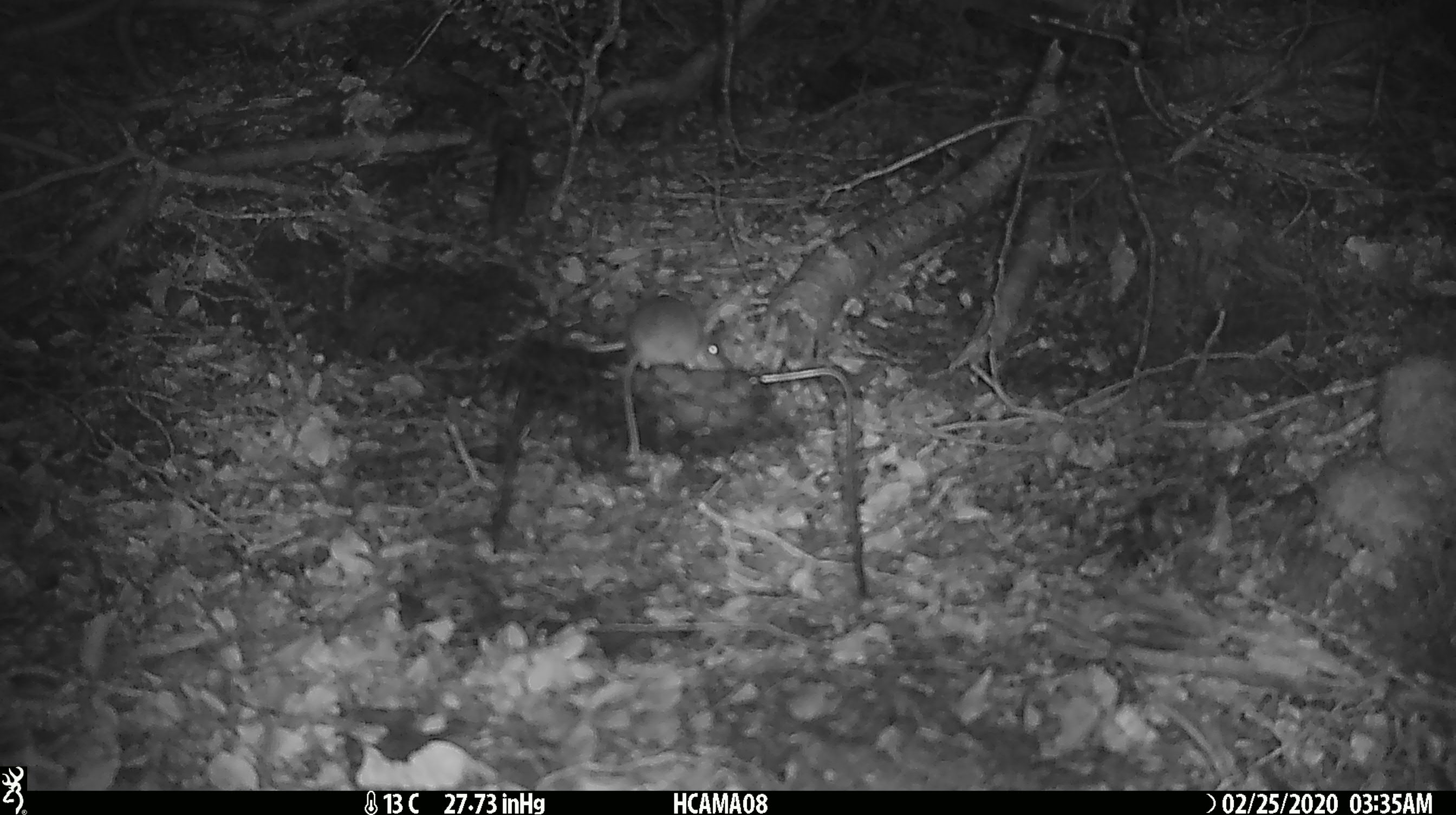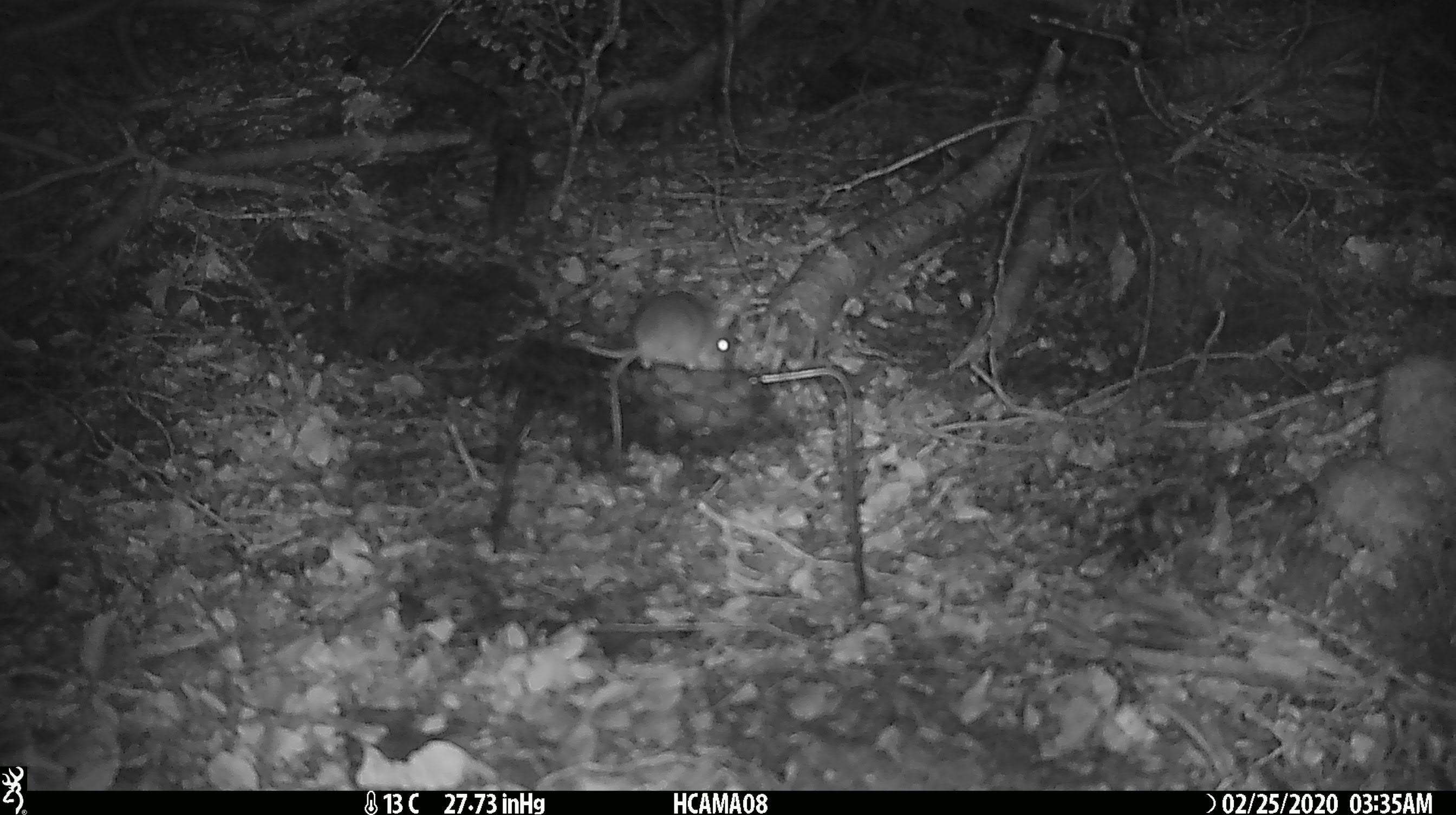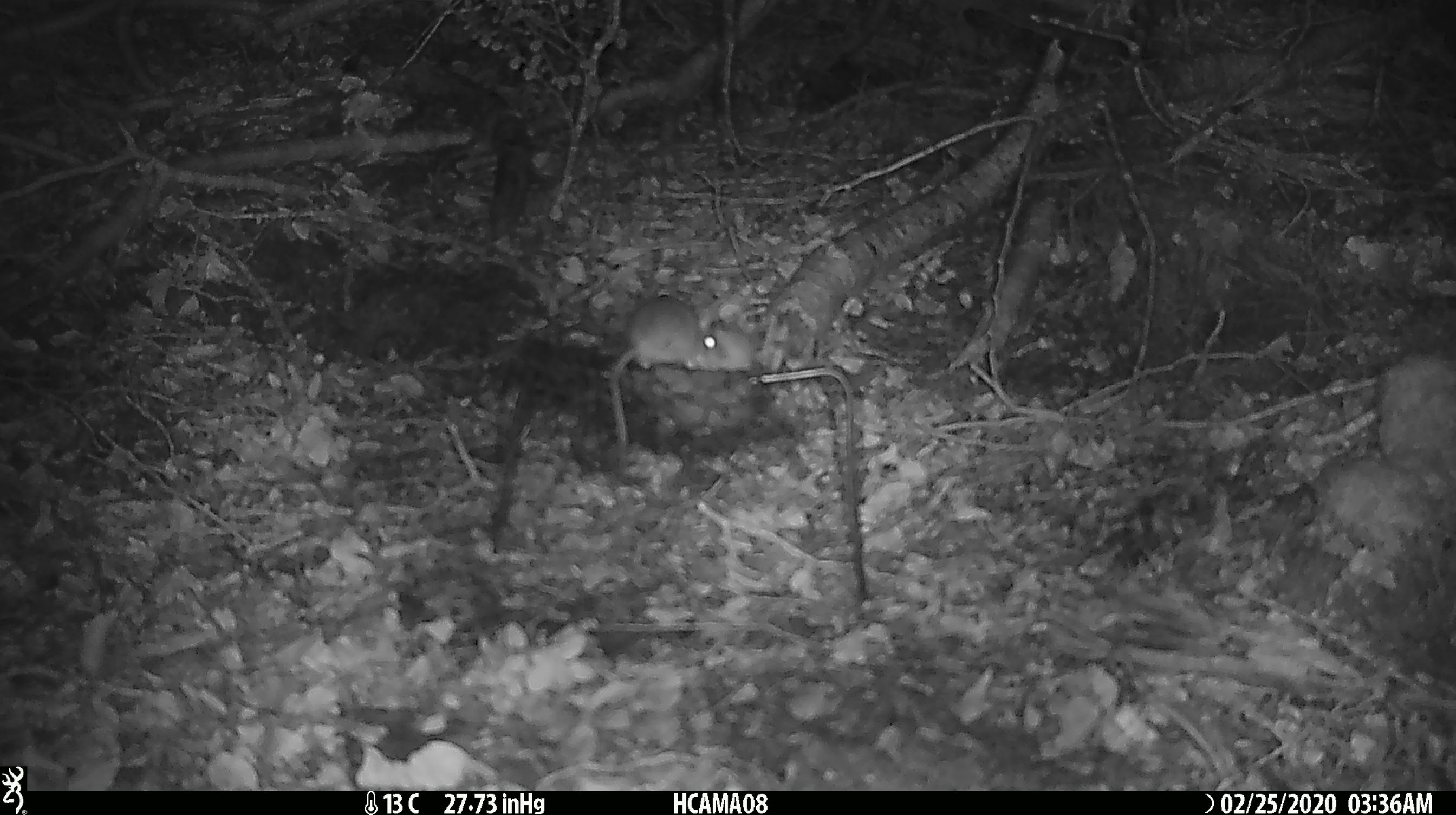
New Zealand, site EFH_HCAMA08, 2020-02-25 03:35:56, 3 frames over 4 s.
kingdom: Animalia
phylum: Chordata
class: Mammalia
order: Rodentia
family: Muridae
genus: Mus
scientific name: Mus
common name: mouse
Mouse (Mus).